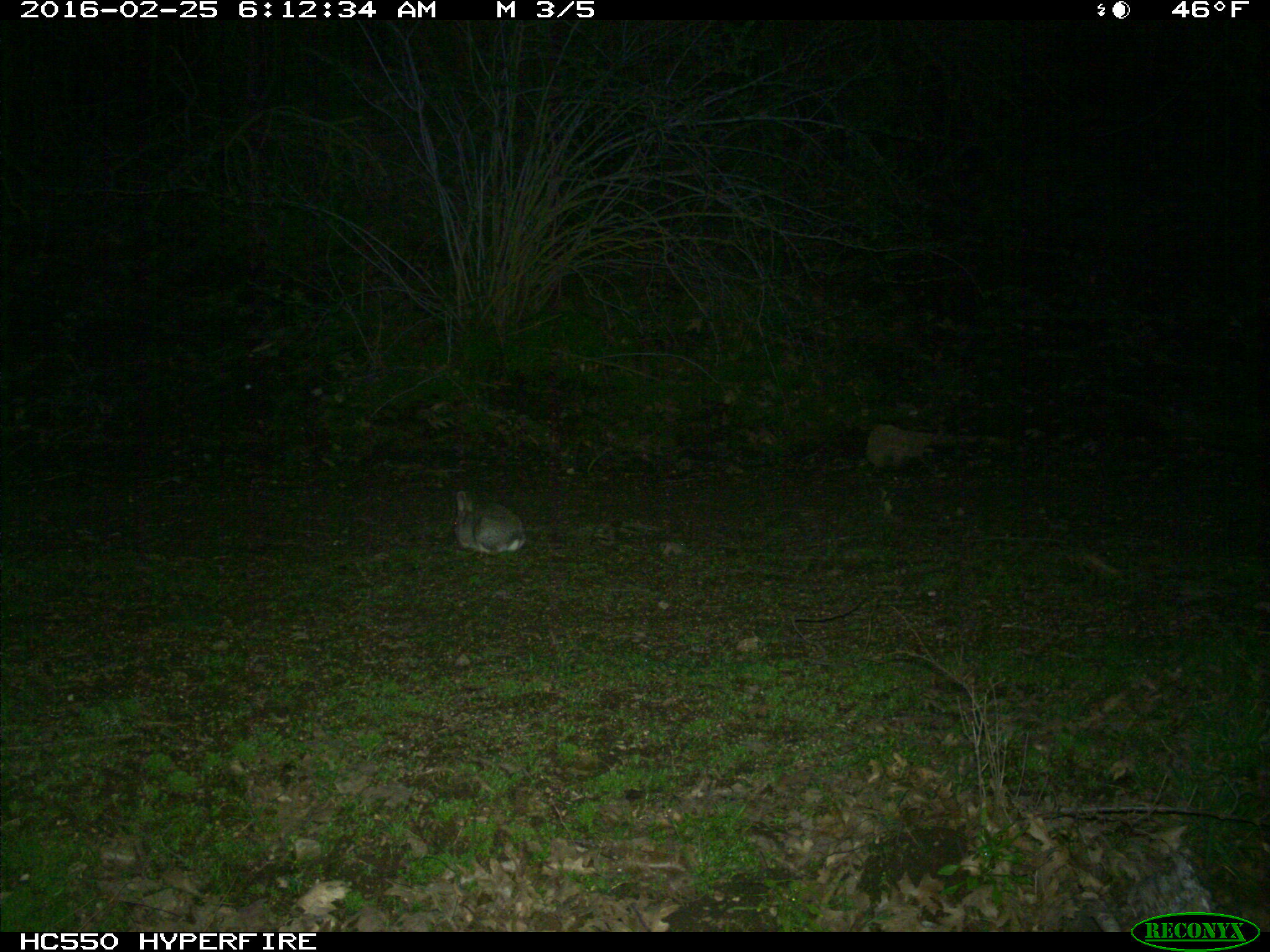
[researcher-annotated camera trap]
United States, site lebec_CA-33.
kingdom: Animalia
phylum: Chordata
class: Mammalia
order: Lagomorpha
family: Leporidae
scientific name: Leporidae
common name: rabbits and hares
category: unidentified rabbit